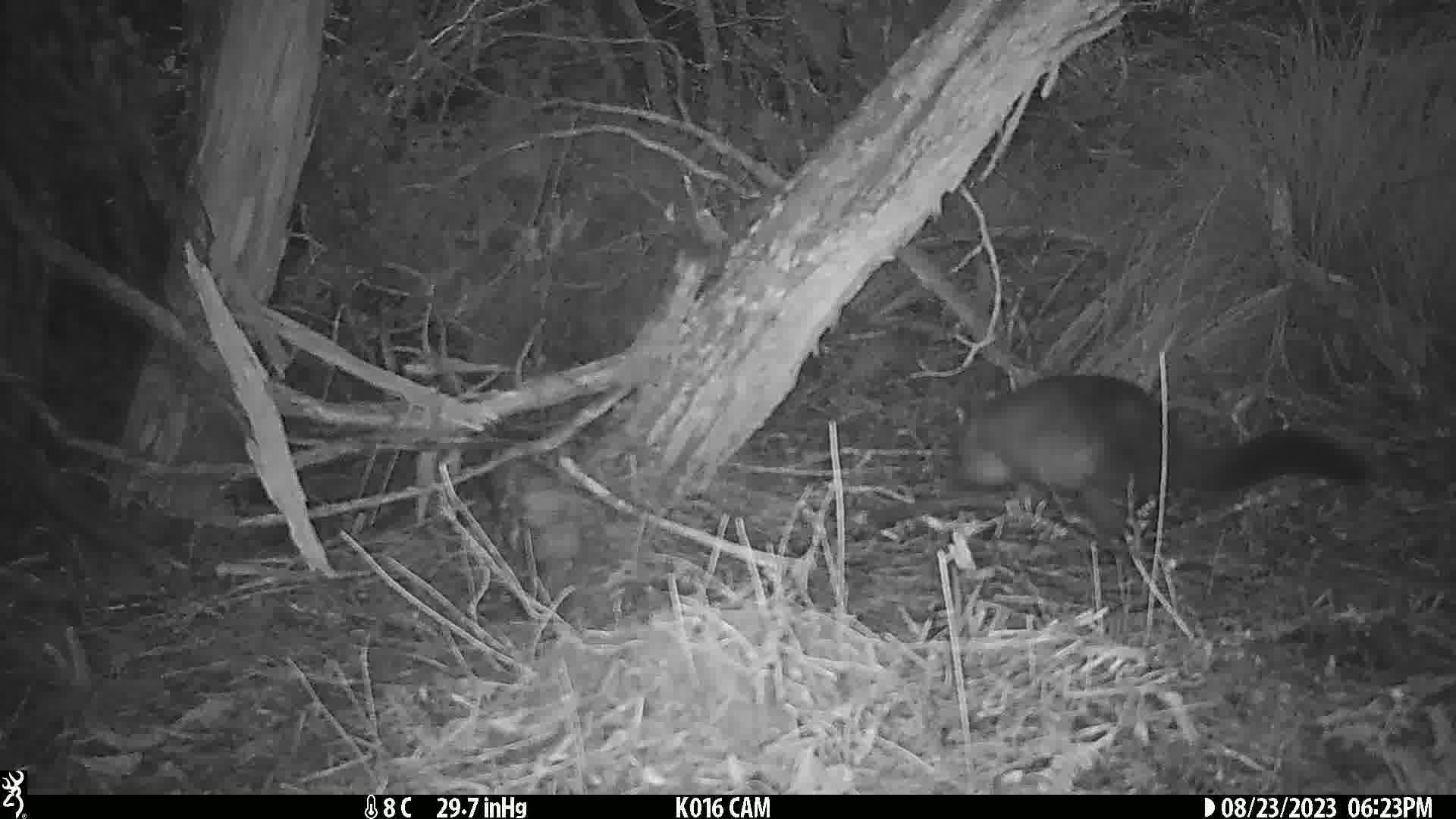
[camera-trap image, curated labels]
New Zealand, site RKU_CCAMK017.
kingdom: Animalia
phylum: Chordata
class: Mammalia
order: Diprotodontia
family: Phalangeridae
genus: Trichosurus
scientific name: Trichosurus vulpecula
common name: common brushtail possum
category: possum